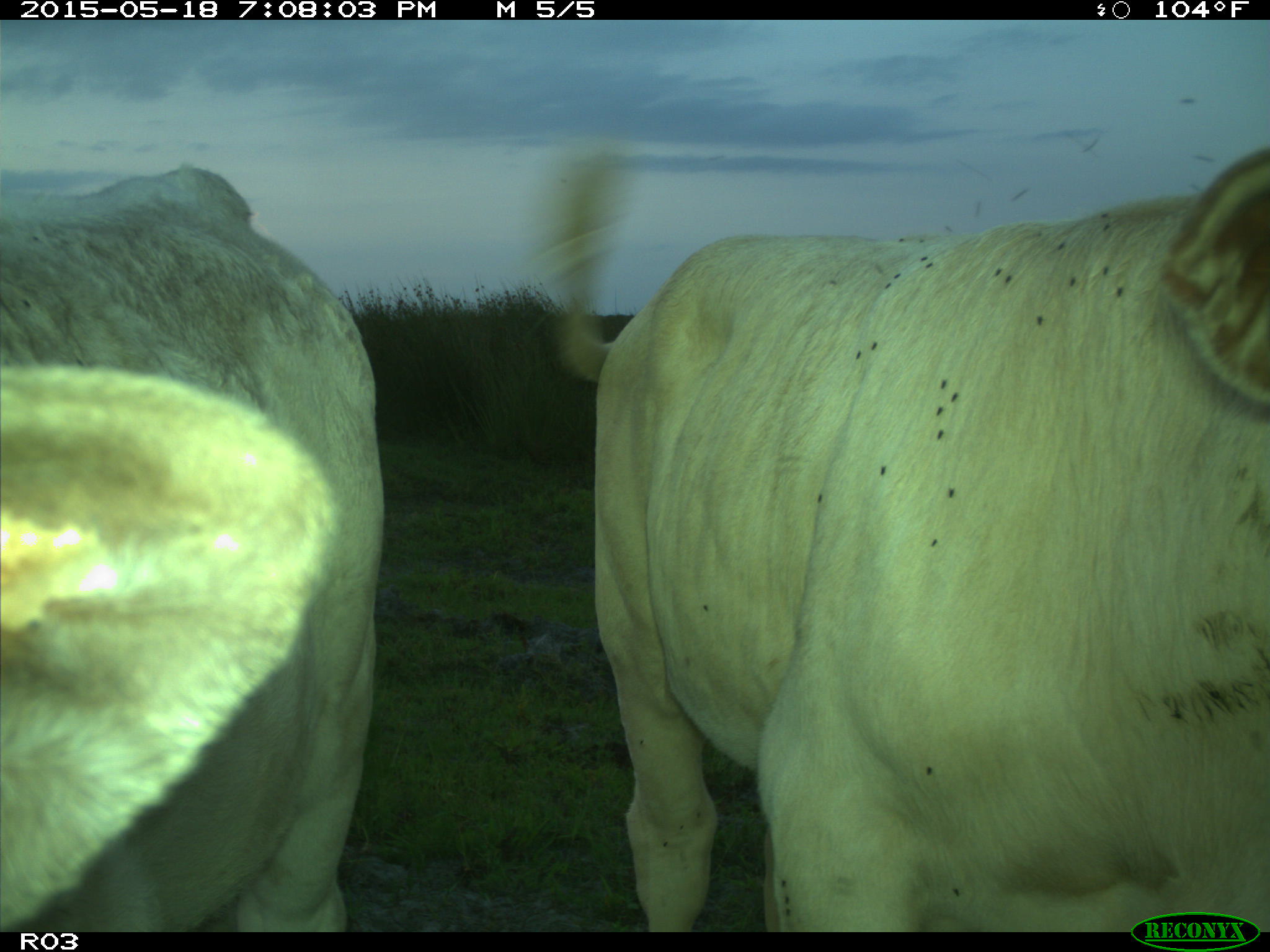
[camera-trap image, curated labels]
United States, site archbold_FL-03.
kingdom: Animalia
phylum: Chordata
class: Mammalia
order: Artiodactyla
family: Bovidae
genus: Bos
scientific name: Bos taurus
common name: domestic cow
Bos taurus (domestic cow).